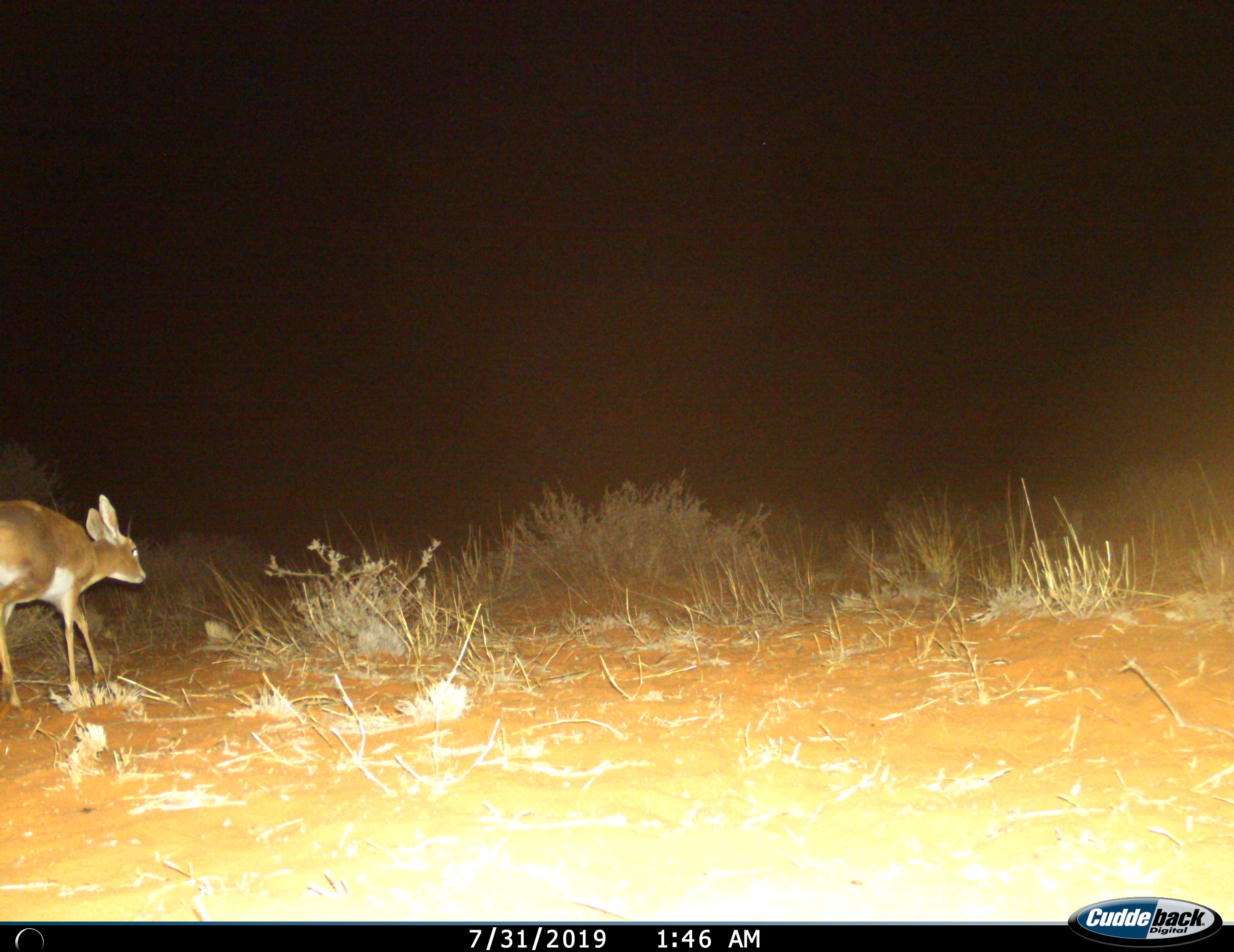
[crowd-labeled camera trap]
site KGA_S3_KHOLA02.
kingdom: Animalia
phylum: Chordata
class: Mammalia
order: Artiodactyla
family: Bovidae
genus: Raphicerus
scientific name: Raphicerus campestris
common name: steenbok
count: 1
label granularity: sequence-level